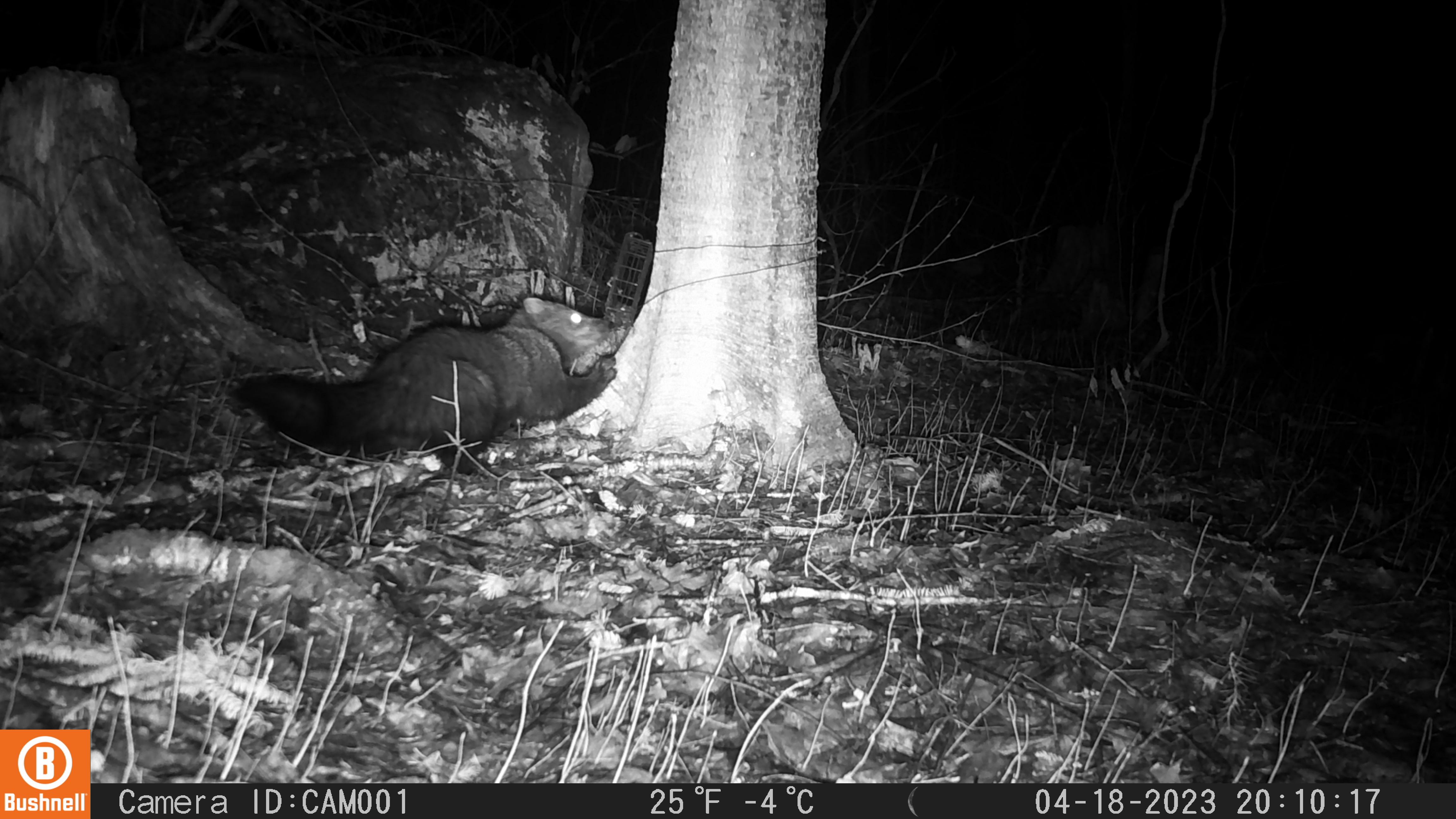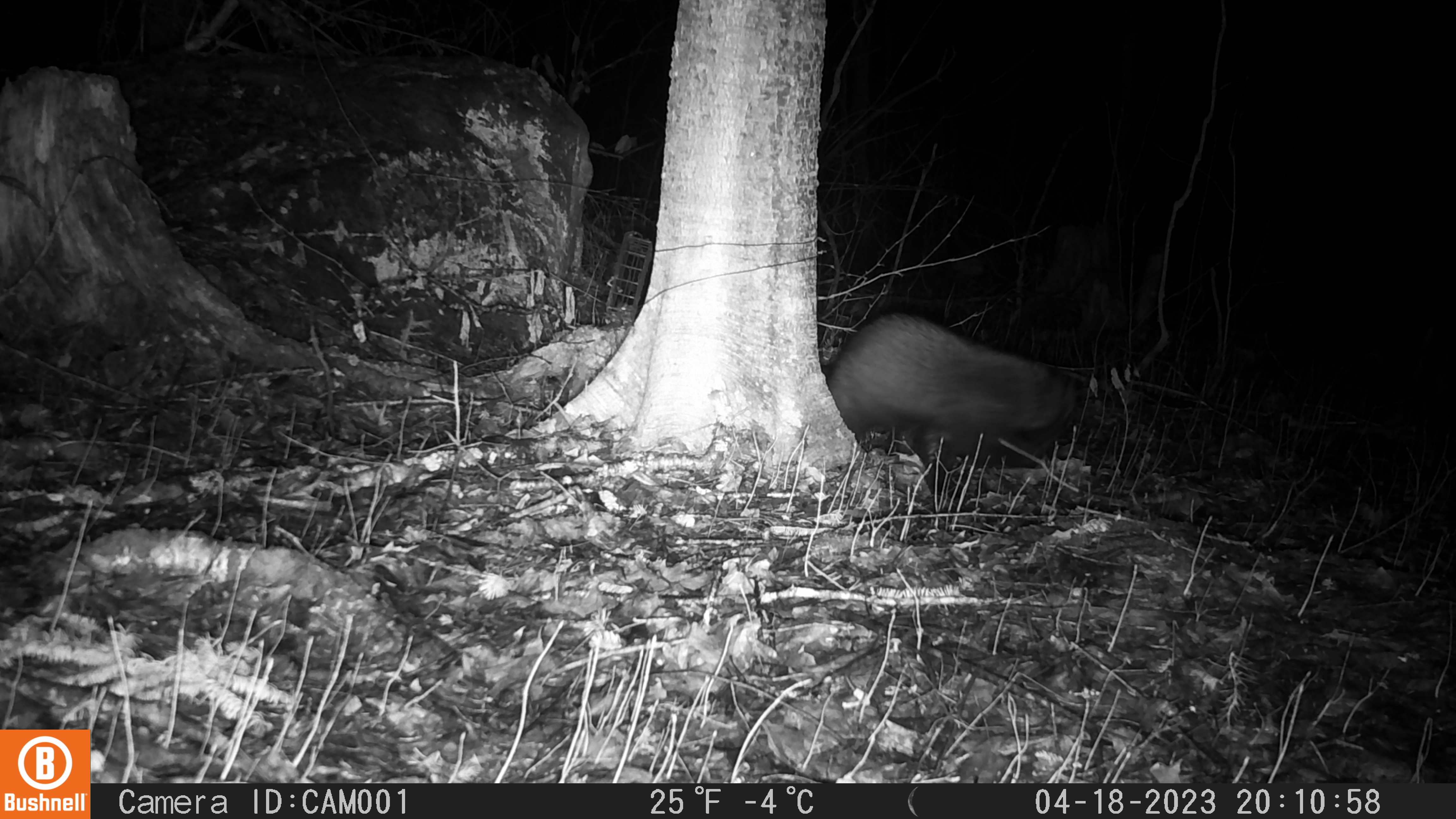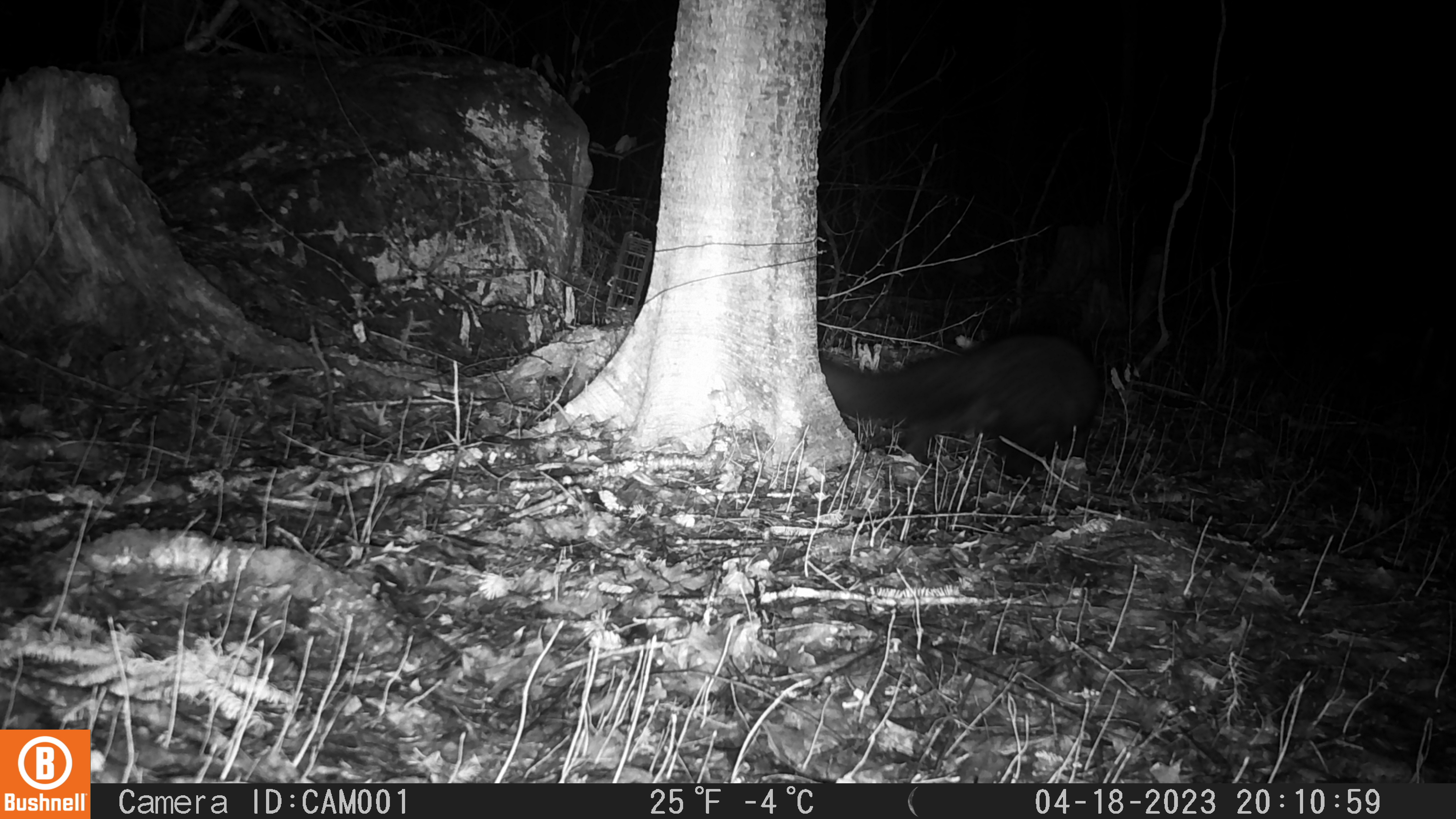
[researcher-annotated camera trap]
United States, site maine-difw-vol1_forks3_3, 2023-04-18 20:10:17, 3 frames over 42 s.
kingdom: Animalia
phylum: Chordata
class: Mammalia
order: Carnivora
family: Mustelidae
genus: Pekania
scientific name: Pekania pennanti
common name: fisher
Fisher (Pekania pennanti).